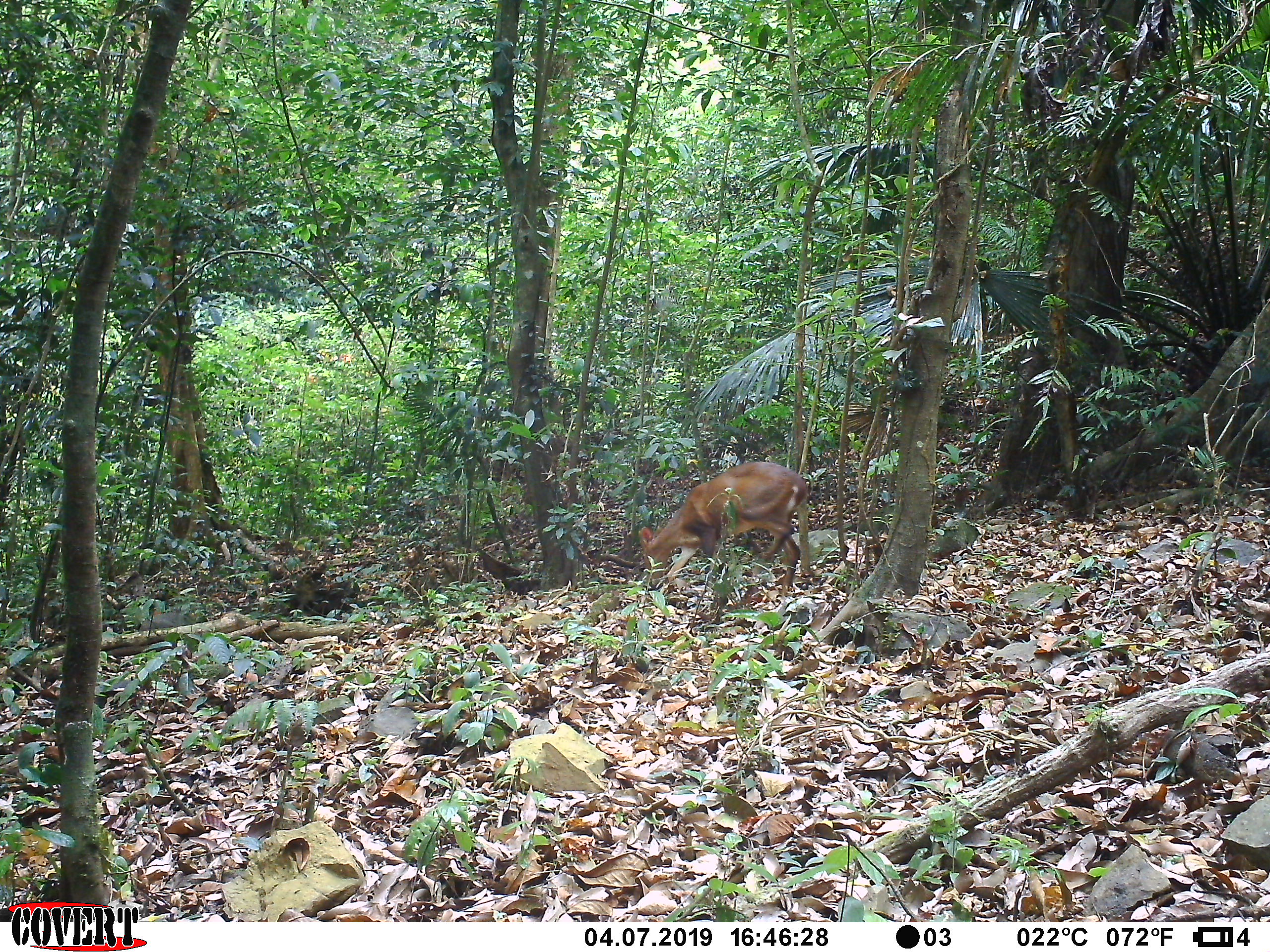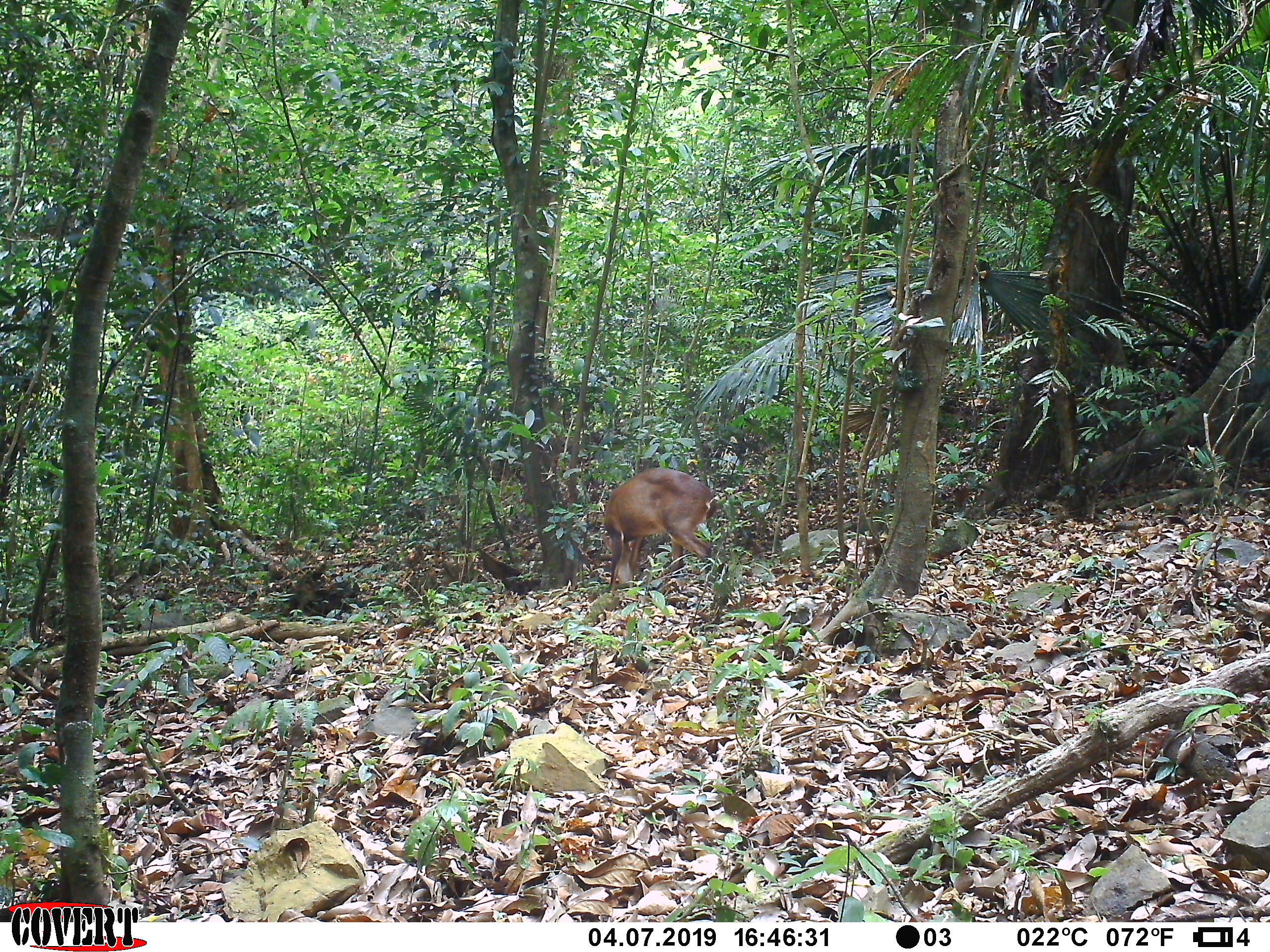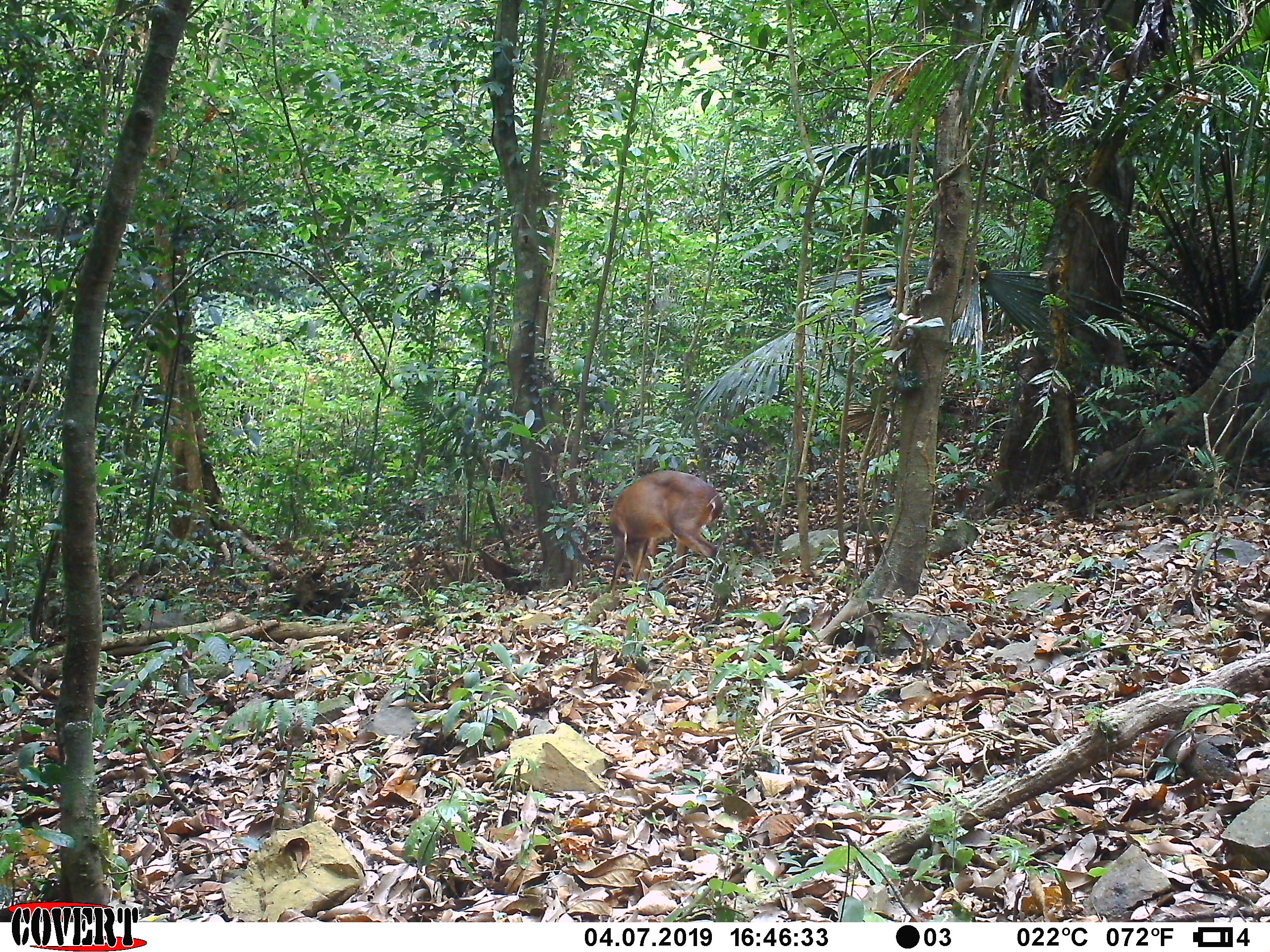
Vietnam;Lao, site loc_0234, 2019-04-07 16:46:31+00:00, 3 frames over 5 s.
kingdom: Animalia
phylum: Chordata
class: Mammalia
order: Artiodactyla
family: Cervidae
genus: Muntiacus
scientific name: Muntiacus vuquangensis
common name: large-antlered muntjac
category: large antlered muntjac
Large antlered muntjac (large-antlered muntjac) (Muntiacus vuquangensis). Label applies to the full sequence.